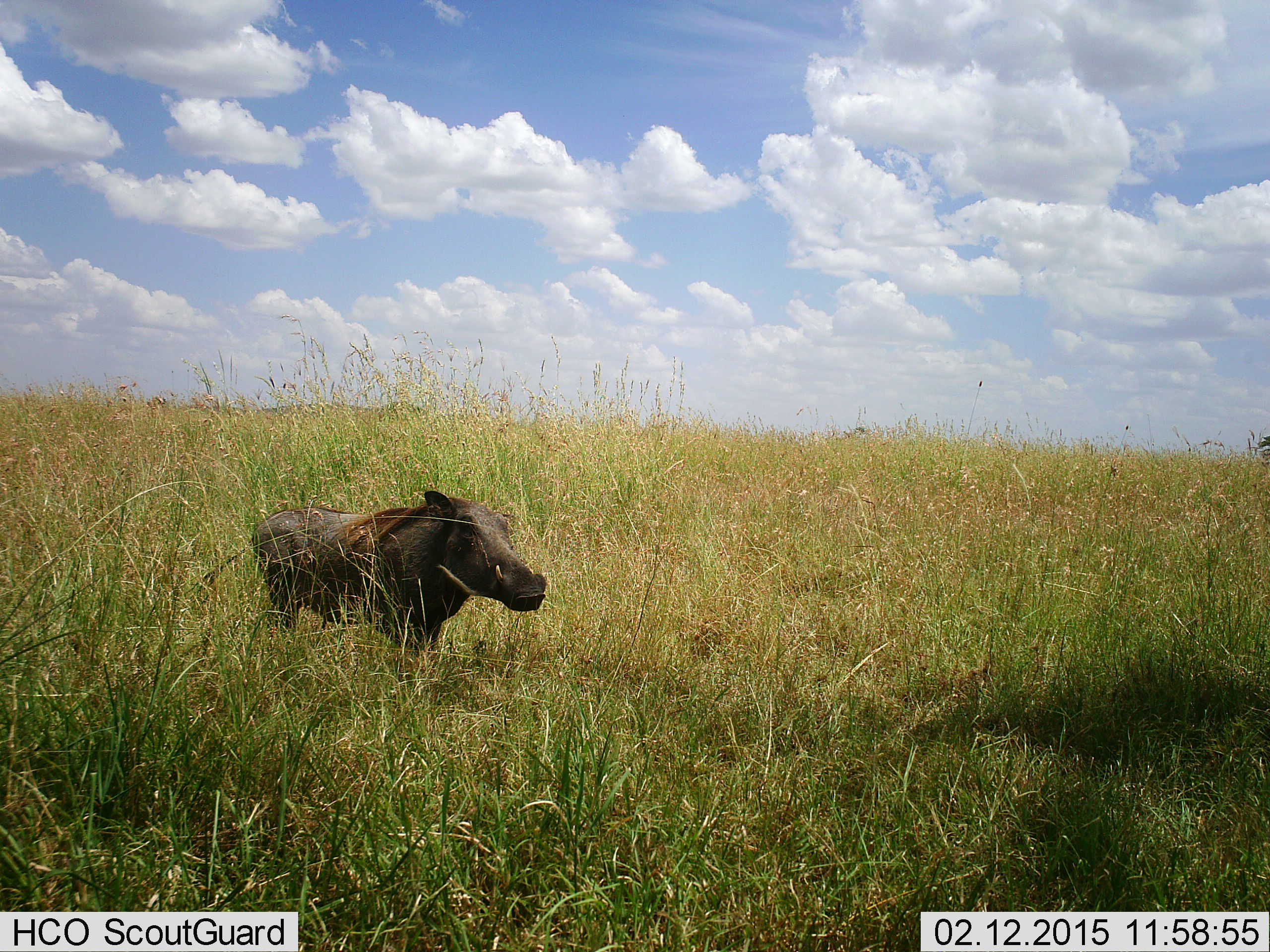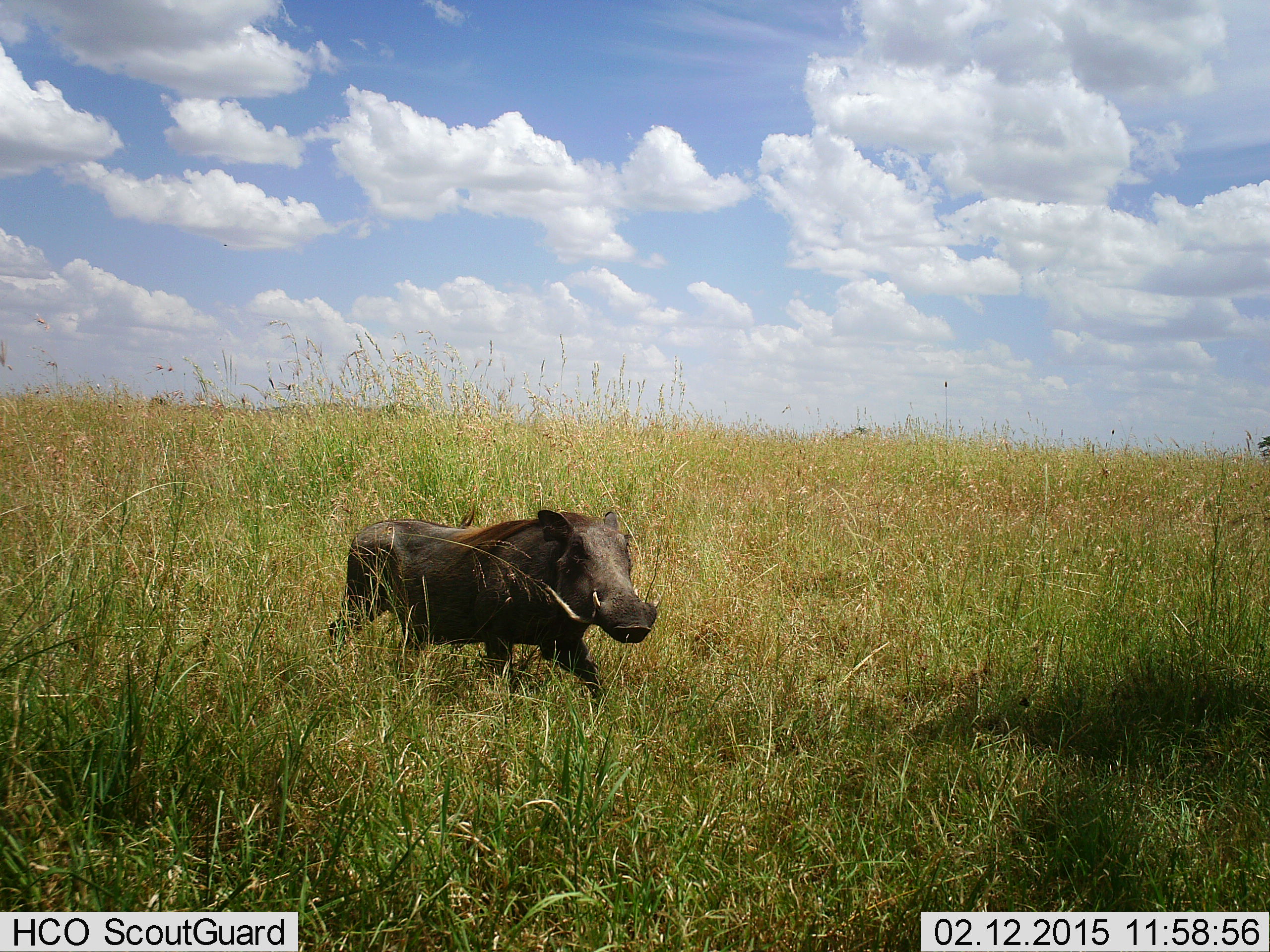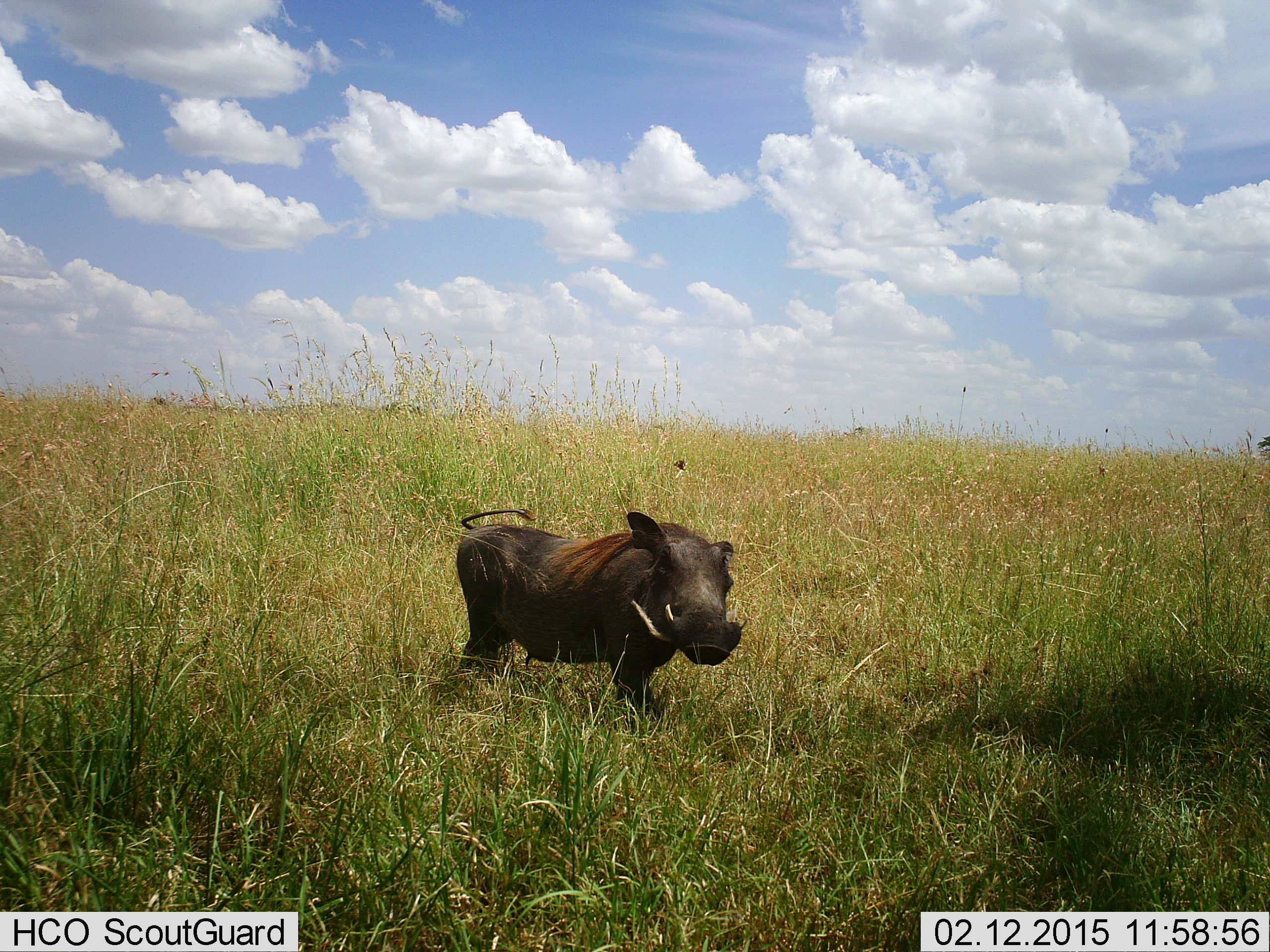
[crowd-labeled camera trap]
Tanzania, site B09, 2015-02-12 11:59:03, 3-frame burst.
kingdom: Animalia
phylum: Chordata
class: Mammalia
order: Artiodactyla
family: Suidae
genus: Phacochoerus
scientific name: Phacochoerus africanus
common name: warthog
Warthog (Phacochoerus africanus), count 1. Behavior (volunteer vote fractions): standing 0%, resting 0%, moving 100%, interacting 0%. Young present (vote fraction): 0%. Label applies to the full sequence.